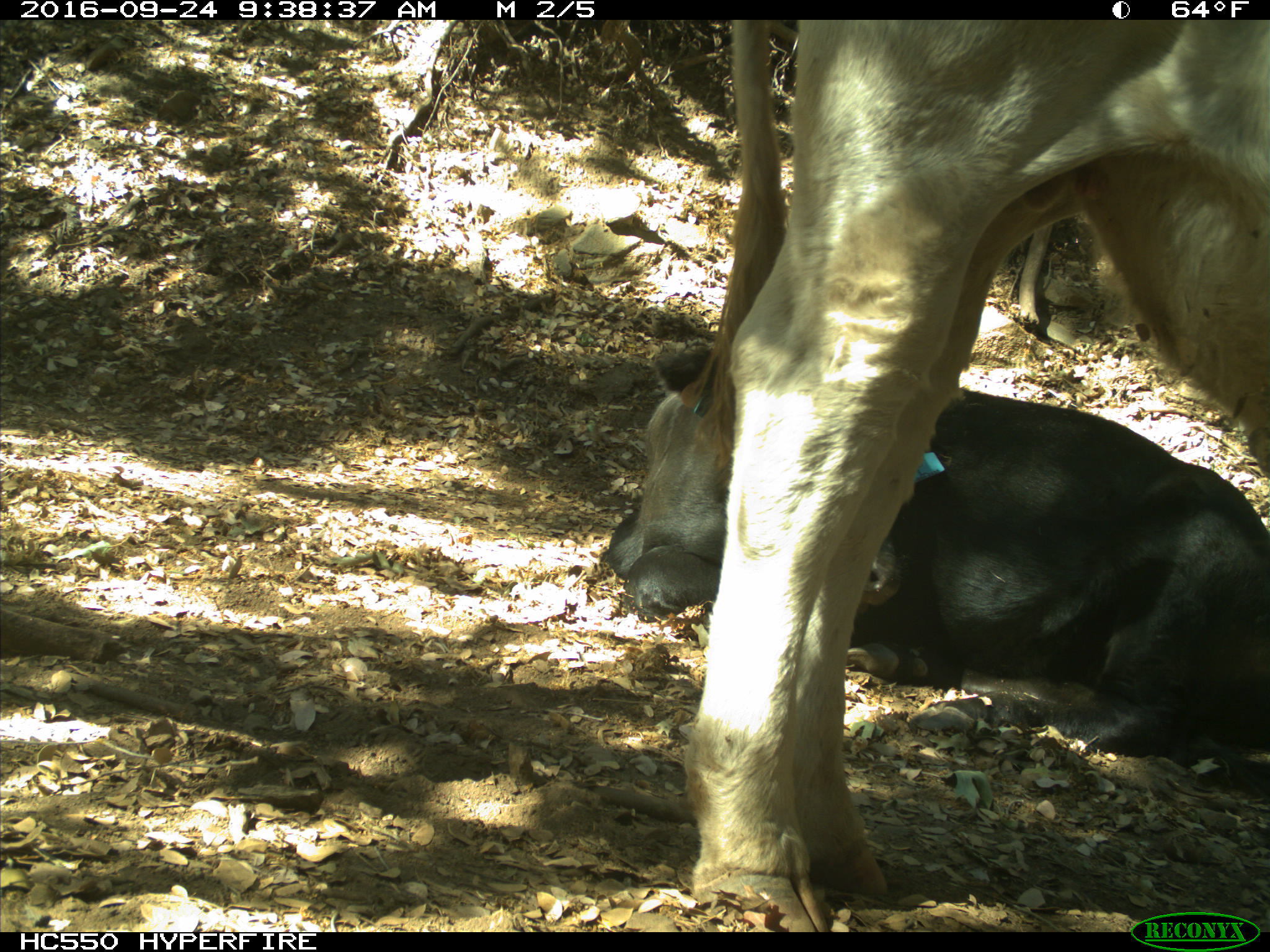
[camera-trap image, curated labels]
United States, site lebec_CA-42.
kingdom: Animalia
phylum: Chordata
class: Mammalia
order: Artiodactyla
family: Bovidae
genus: Bos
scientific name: Bos taurus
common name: domestic cow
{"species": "Bos taurus (domestic cow)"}